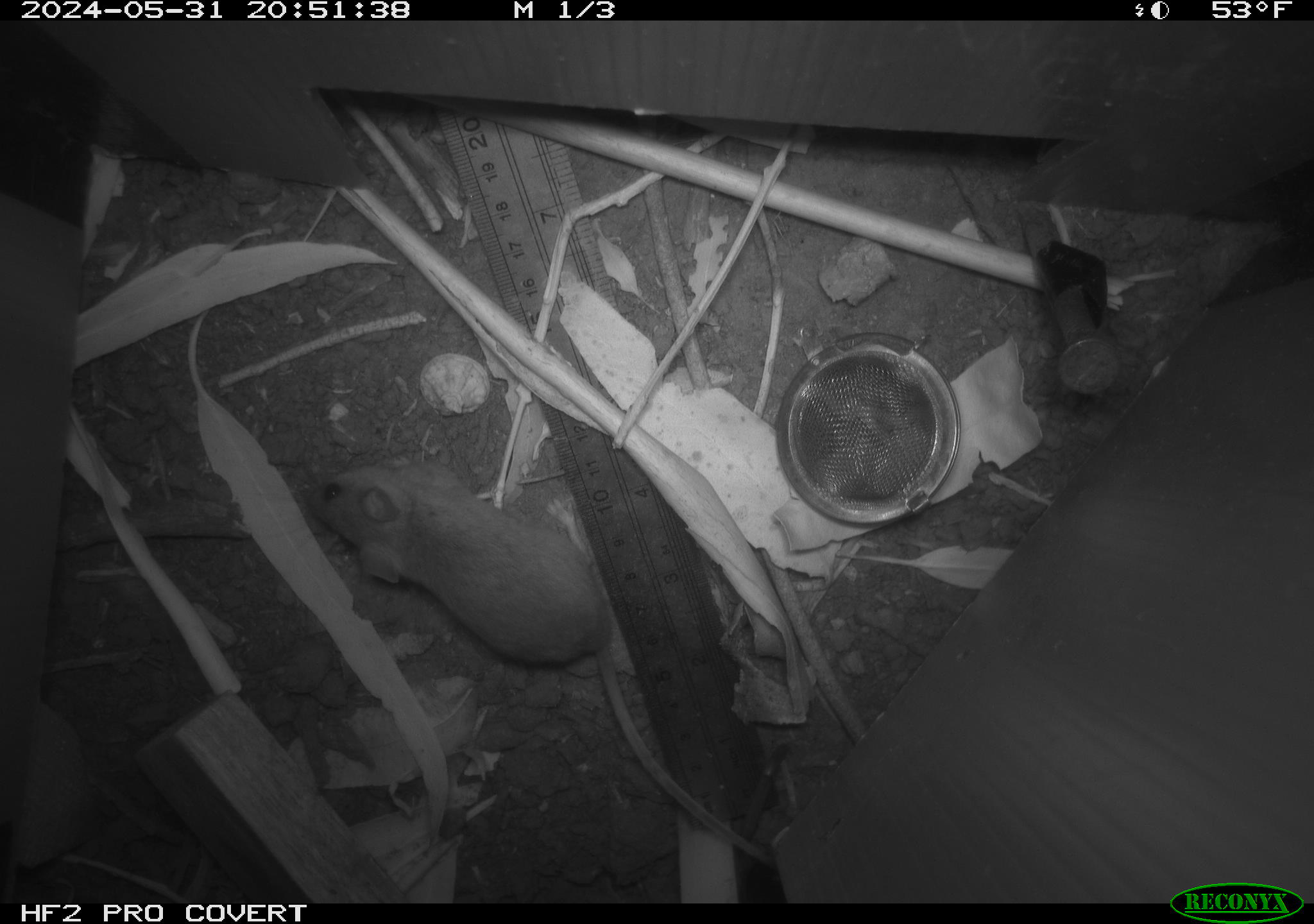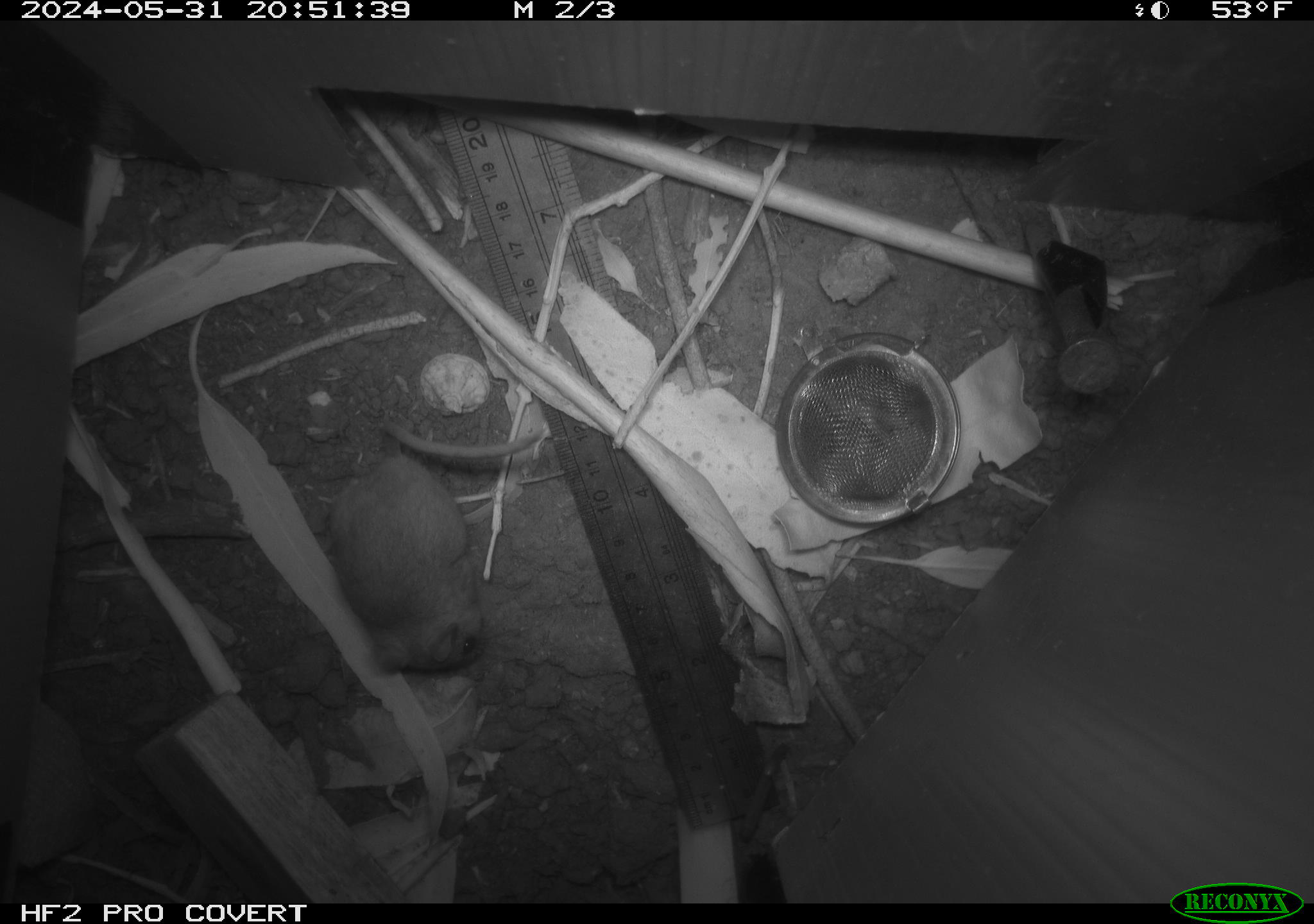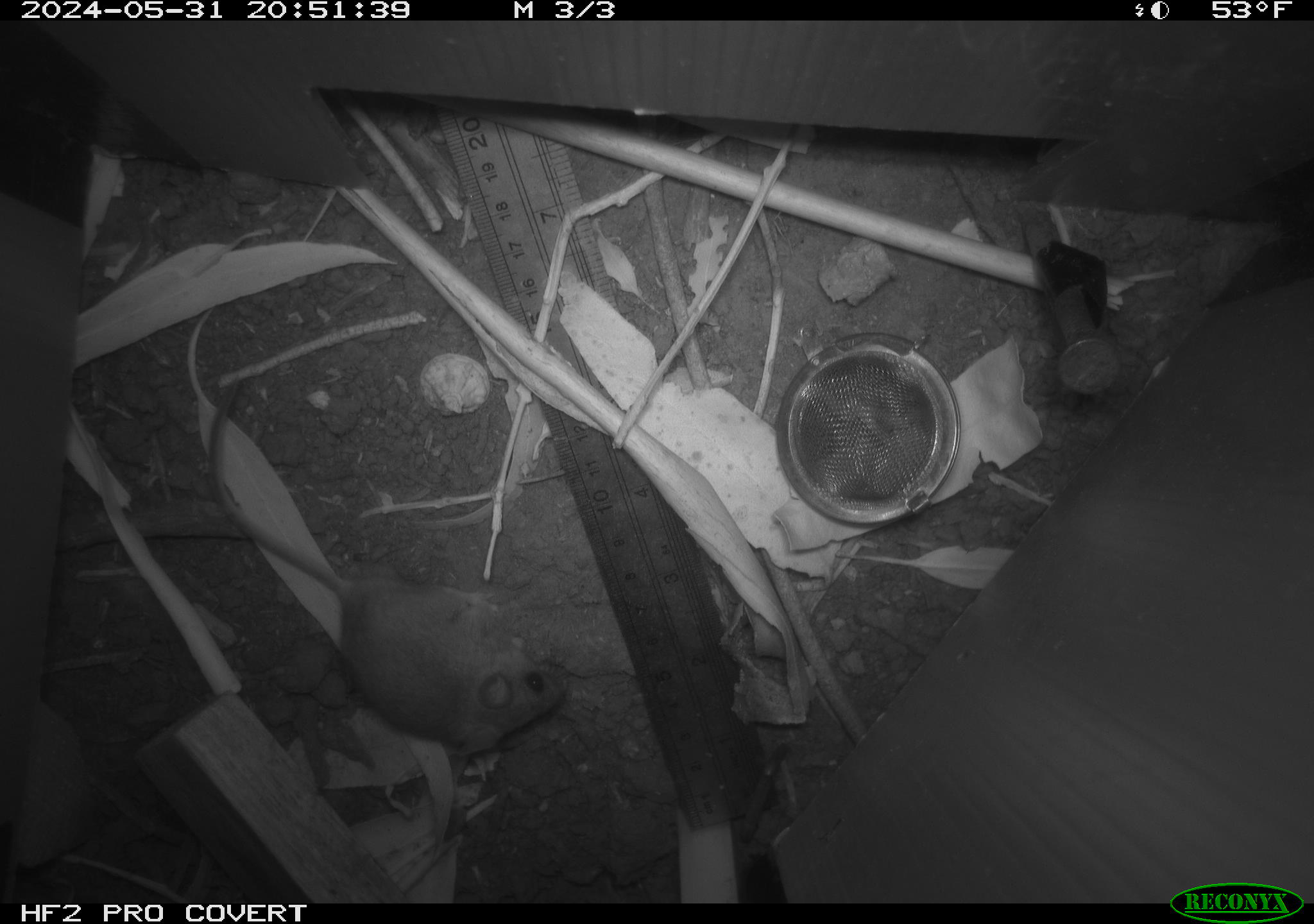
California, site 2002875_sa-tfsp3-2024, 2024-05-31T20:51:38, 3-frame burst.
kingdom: Animalia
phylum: Chordata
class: Mammalia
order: Rodentia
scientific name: Rodentia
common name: mouse species